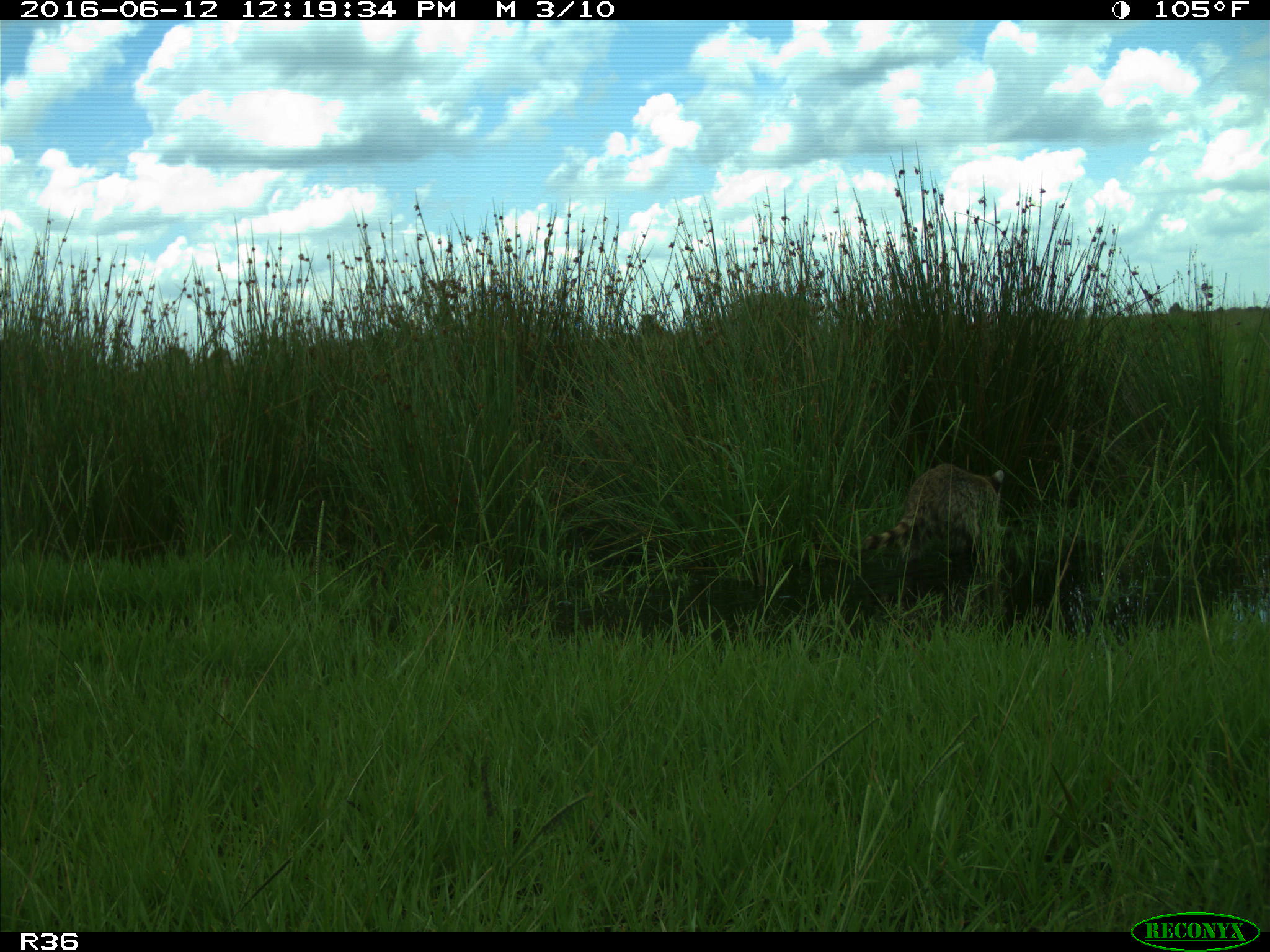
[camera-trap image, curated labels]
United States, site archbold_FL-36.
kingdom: Animalia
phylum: Chordata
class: Mammalia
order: Carnivora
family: Procyonidae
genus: Procyon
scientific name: Procyon lotor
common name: common raccoon